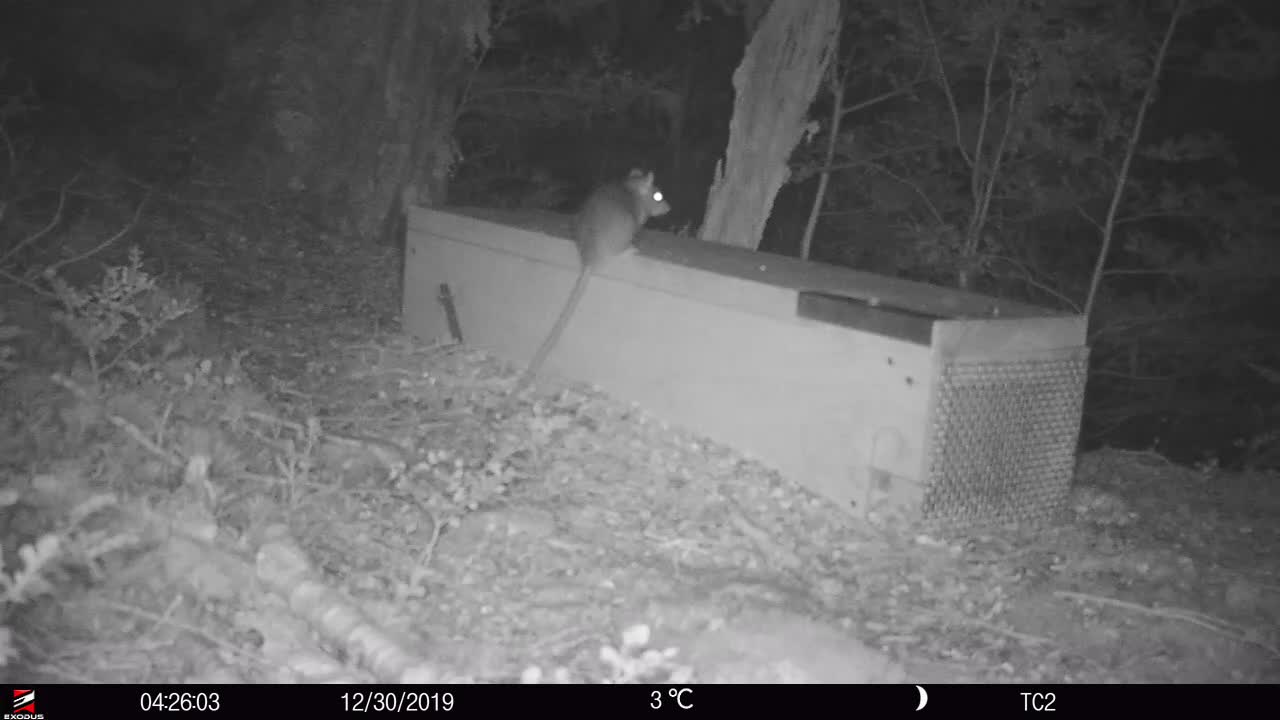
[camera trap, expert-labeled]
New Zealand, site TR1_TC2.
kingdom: Animalia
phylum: Chordata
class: Mammalia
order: Rodentia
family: Muridae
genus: Rattus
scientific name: Rattus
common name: rat